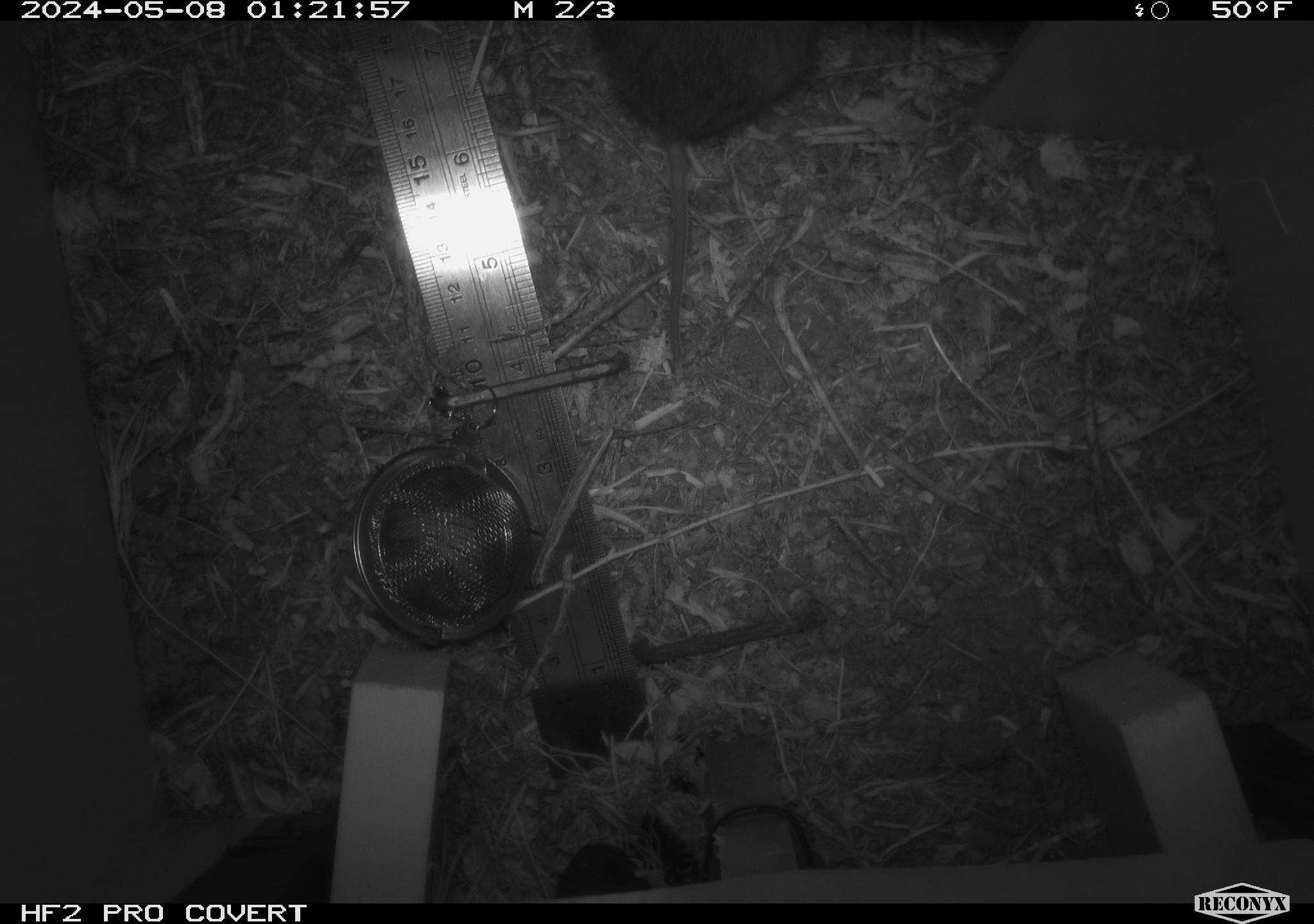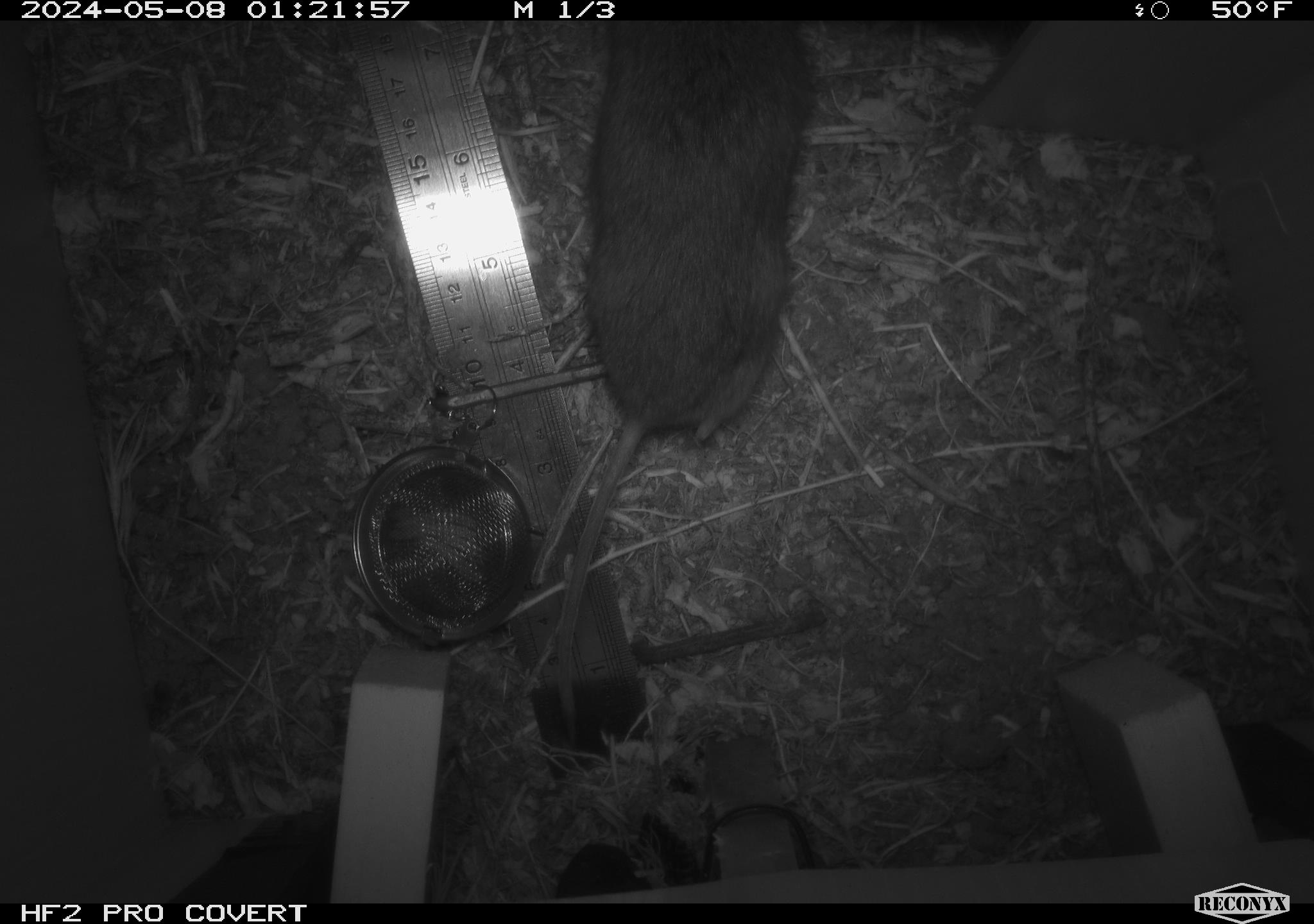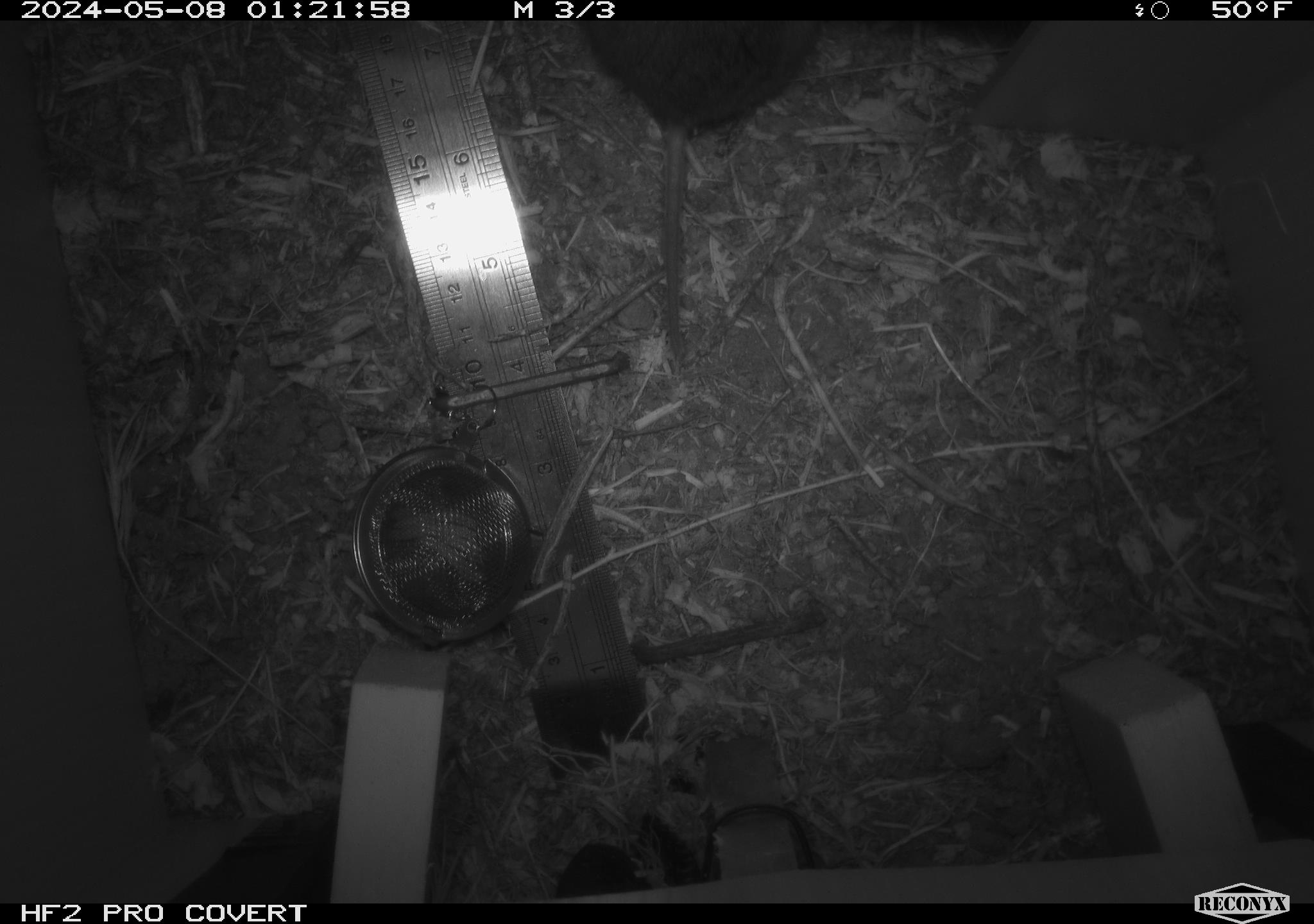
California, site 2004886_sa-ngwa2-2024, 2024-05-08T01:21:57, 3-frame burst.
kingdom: Animalia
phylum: Chordata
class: Mammalia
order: Rodentia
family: Cricetidae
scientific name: Arvicolinae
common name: voles, lemmings, and muskrats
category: arvicolinae subfamily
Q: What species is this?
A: Arvicolinae subfamily (voles, lemmings, and muskrats) (Arvicolinae).